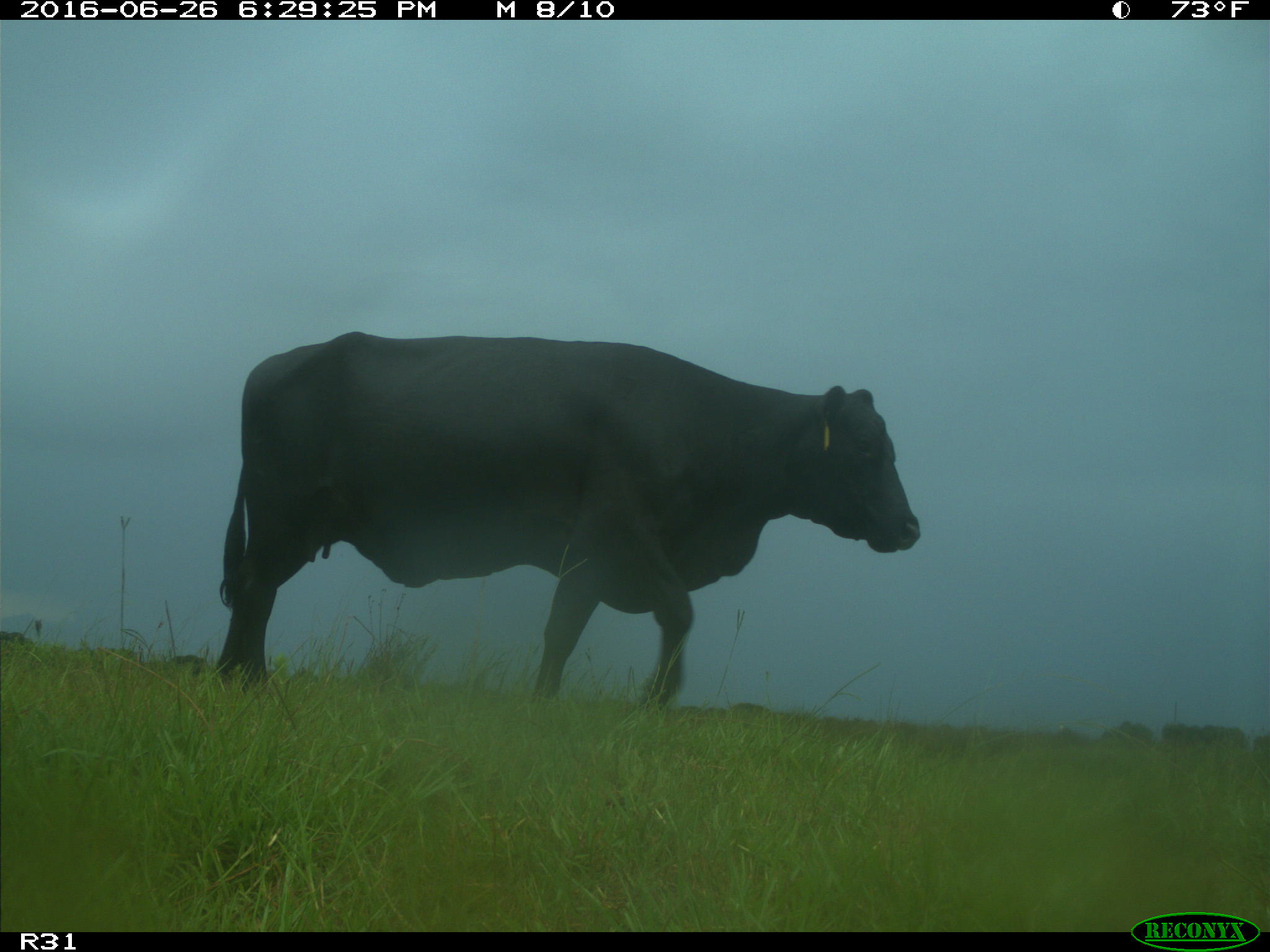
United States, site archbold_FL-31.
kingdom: Animalia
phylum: Chordata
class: Mammalia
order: Artiodactyla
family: Bovidae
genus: Bos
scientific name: Bos taurus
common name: domestic cow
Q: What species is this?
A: Bos taurus (domestic cow).